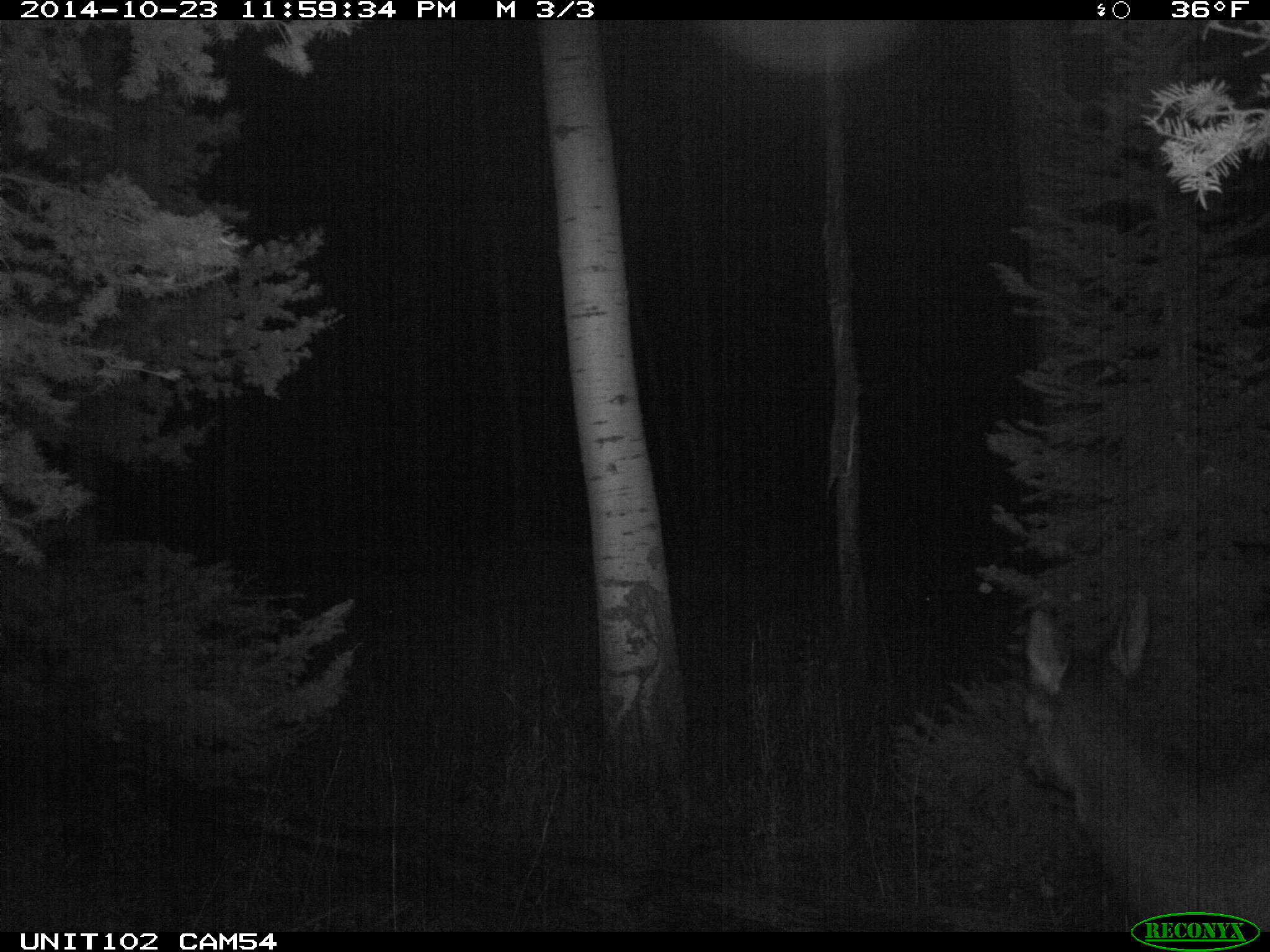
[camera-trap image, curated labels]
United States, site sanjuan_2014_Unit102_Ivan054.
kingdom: Animalia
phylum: Chordata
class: Mammalia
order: Artiodactyla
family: Cervidae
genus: Cervus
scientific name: Cervus elaphus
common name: red deer